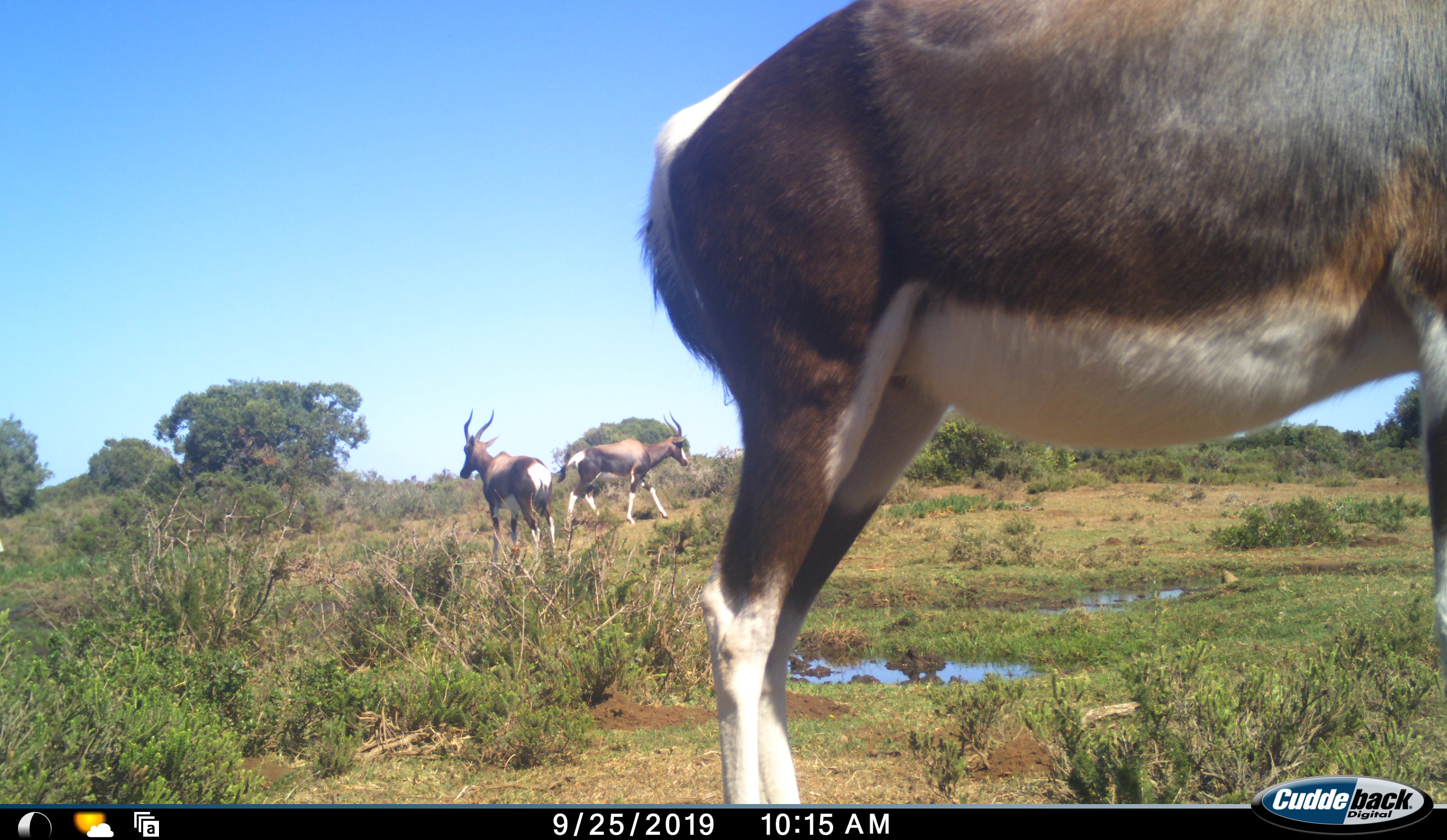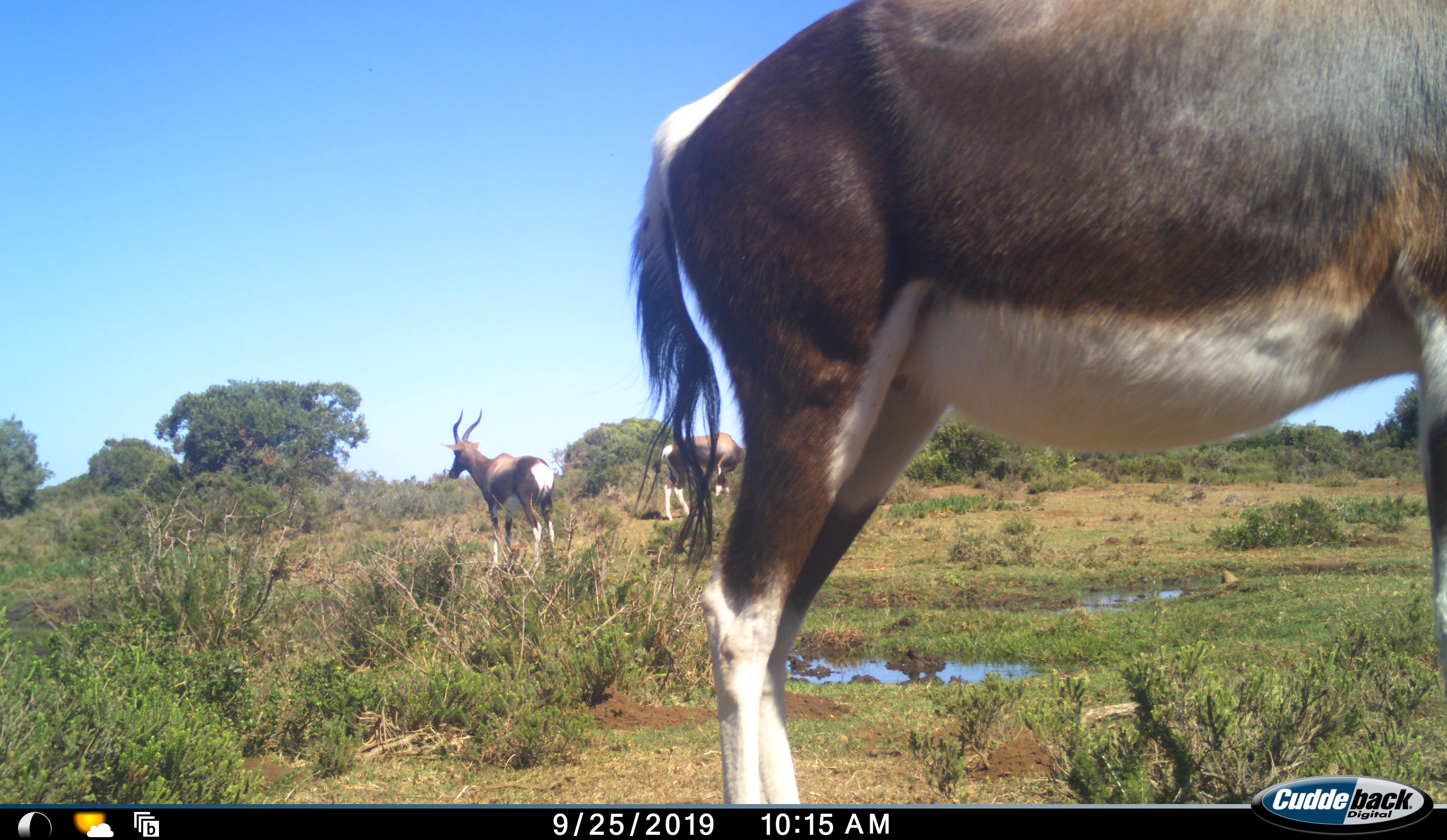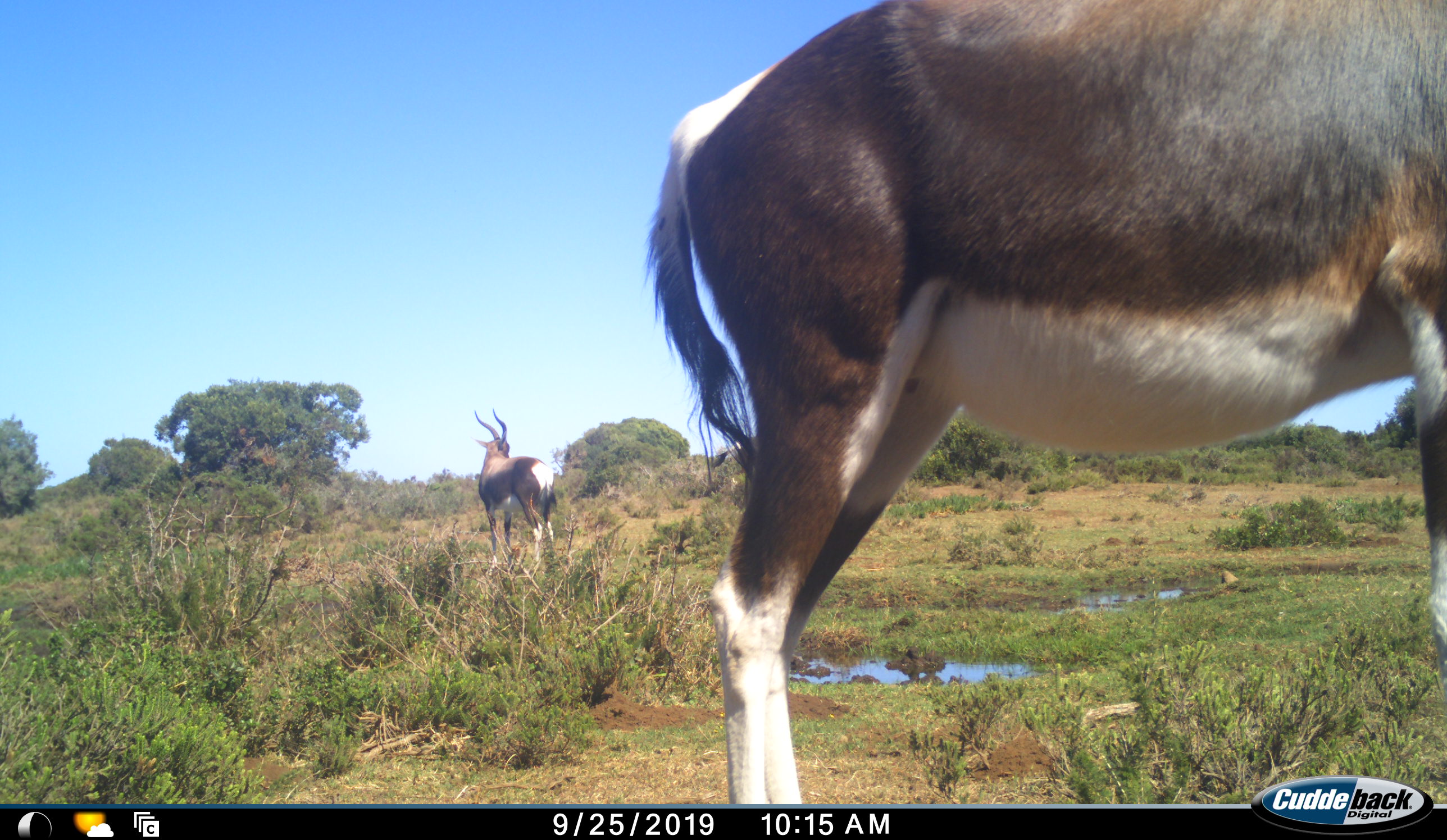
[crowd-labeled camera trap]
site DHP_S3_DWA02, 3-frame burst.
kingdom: Animalia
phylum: Chordata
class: Mammalia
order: Artiodactyla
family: Bovidae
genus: Damaliscus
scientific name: Damaliscus pygargus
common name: bontebok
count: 3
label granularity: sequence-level